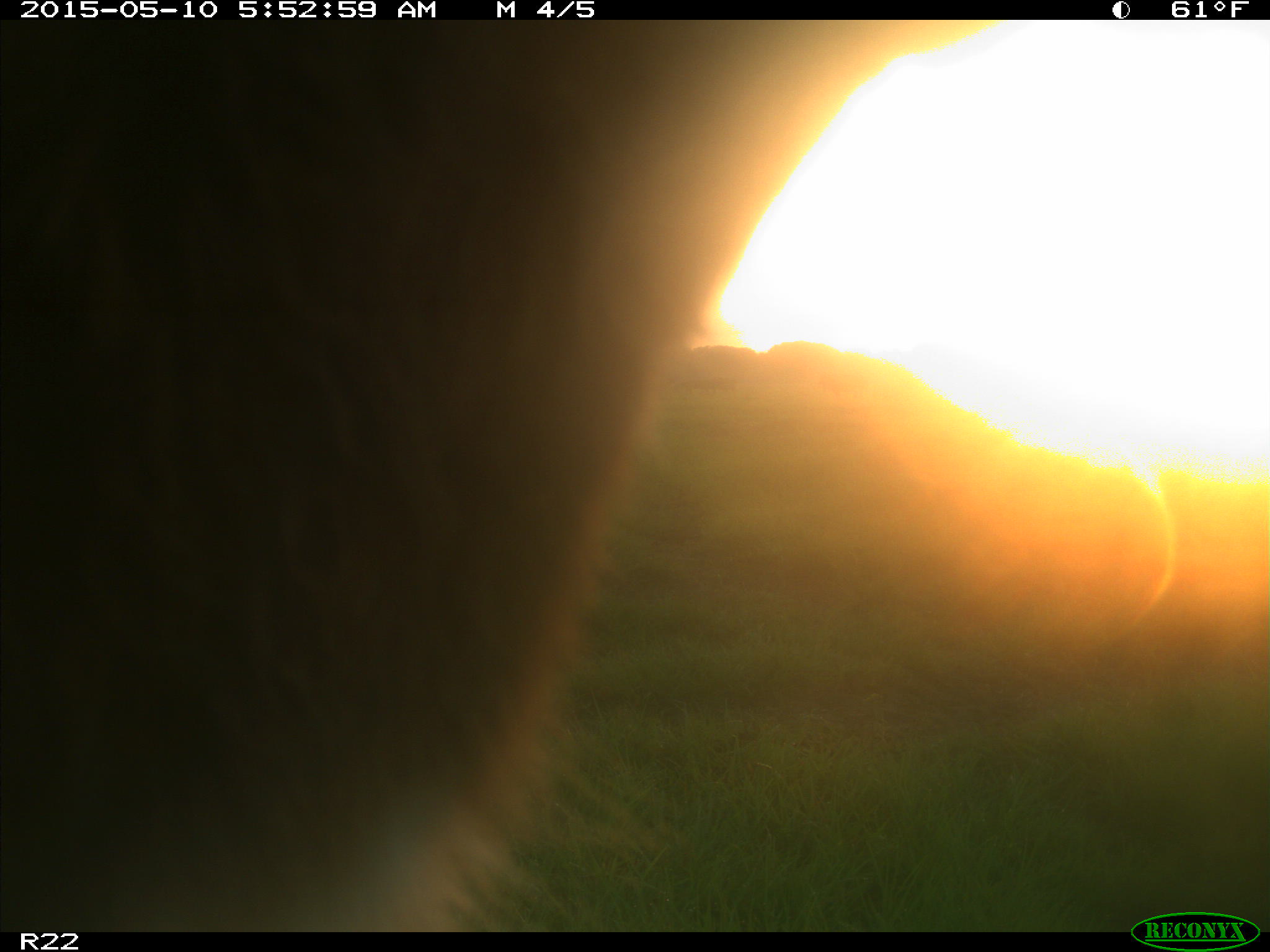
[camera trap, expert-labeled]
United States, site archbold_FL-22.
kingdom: Animalia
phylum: Chordata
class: Mammalia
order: Artiodactyla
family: Bovidae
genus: Bos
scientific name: Bos taurus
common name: domestic cow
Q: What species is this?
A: Bos taurus (domestic cow).